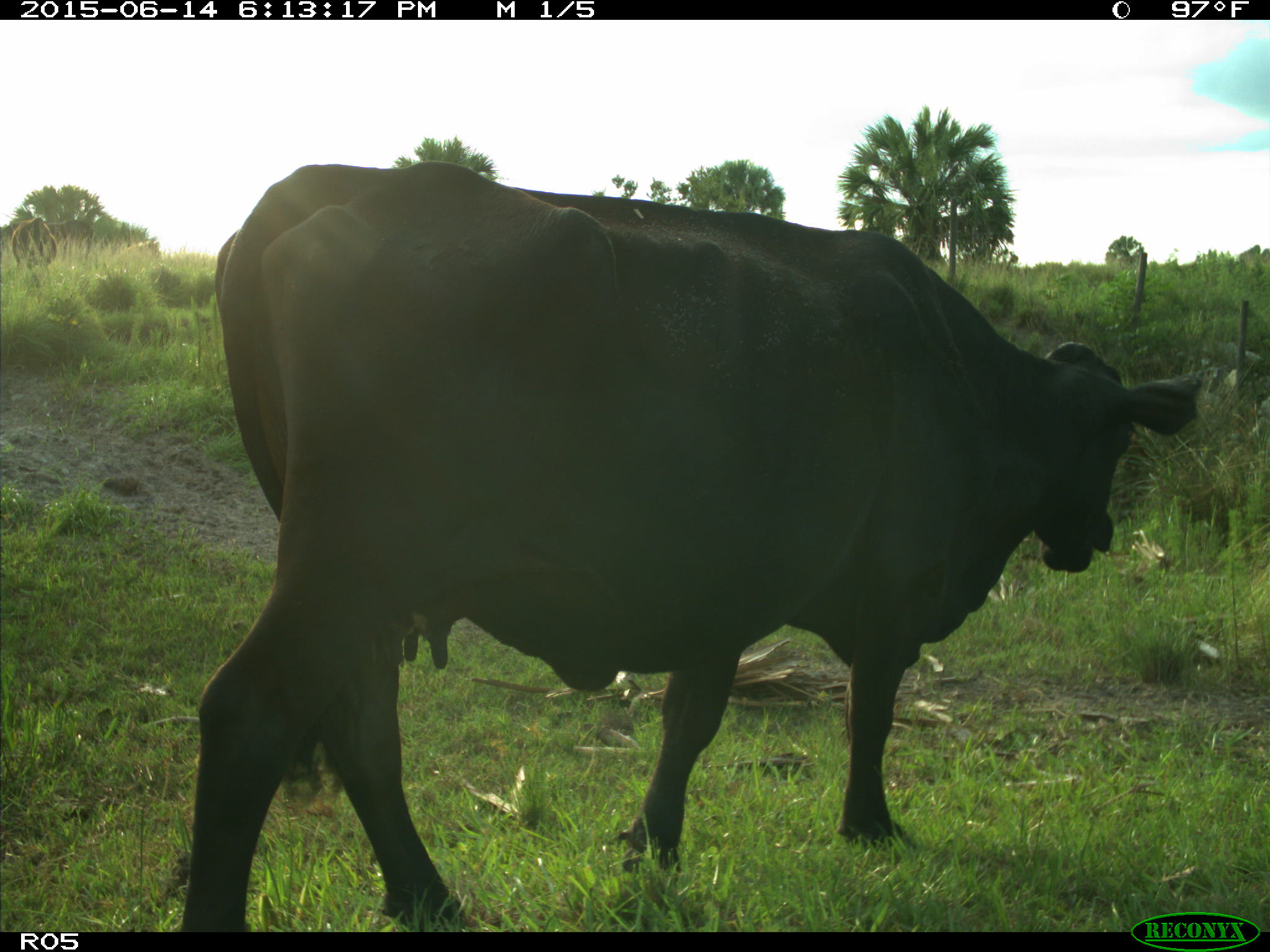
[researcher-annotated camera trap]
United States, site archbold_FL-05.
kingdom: Animalia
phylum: Chordata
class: Mammalia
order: Artiodactyla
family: Bovidae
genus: Bos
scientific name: Bos taurus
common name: domestic cow